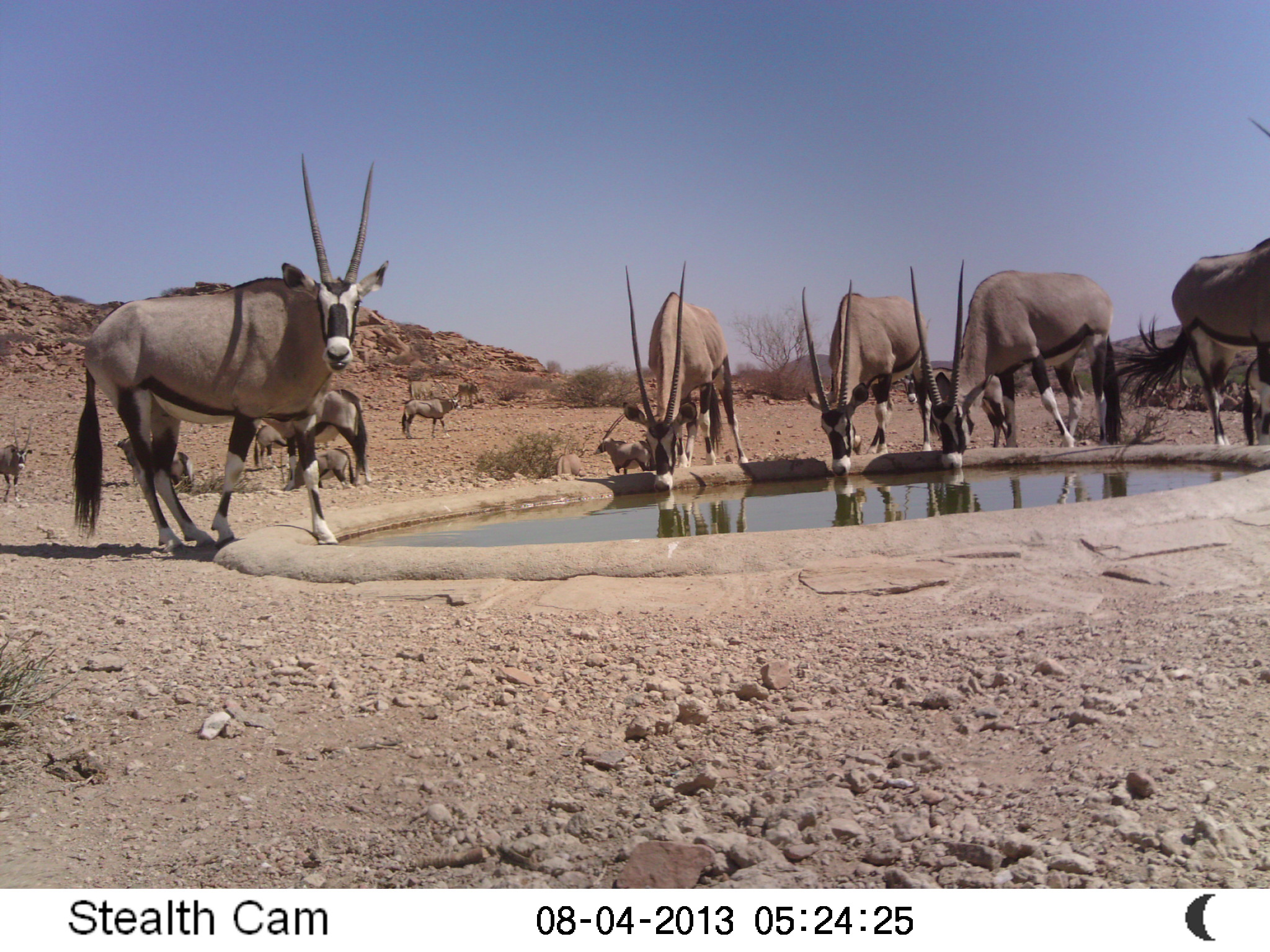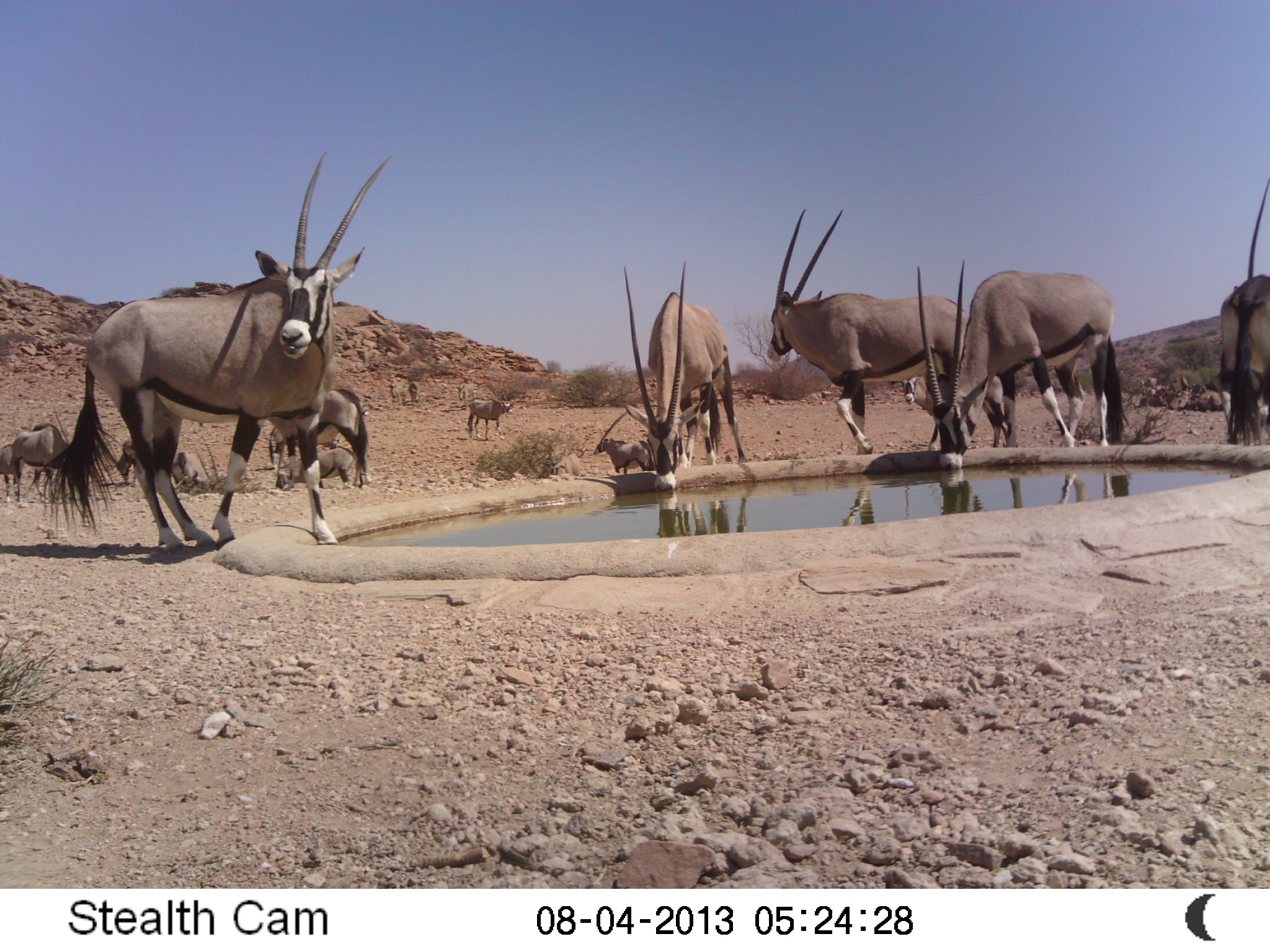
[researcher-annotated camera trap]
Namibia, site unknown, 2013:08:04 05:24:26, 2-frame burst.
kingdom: Animalia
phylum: Chordata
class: Mammalia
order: Artiodactyla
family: Bovidae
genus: Oryx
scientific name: Oryx gazella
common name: gemsbok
Oryx gazella (gemsbok).